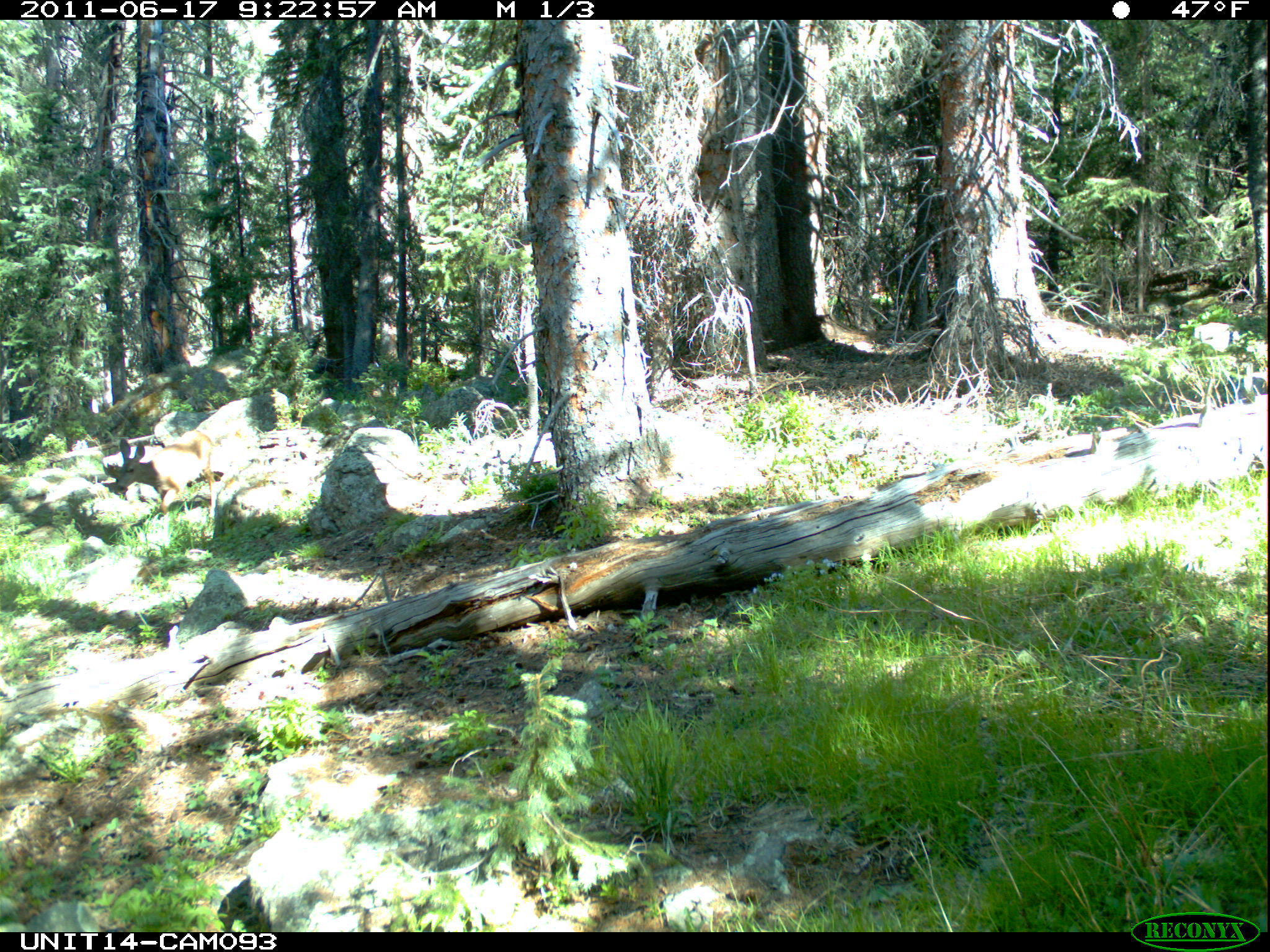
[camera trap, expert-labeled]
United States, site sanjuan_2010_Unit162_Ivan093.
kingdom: Animalia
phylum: Chordata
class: Mammalia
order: Artiodactyla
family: Cervidae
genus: Odocoileus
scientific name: Odocoileus hemionus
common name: mule deer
Odocoileus hemionus (mule deer).